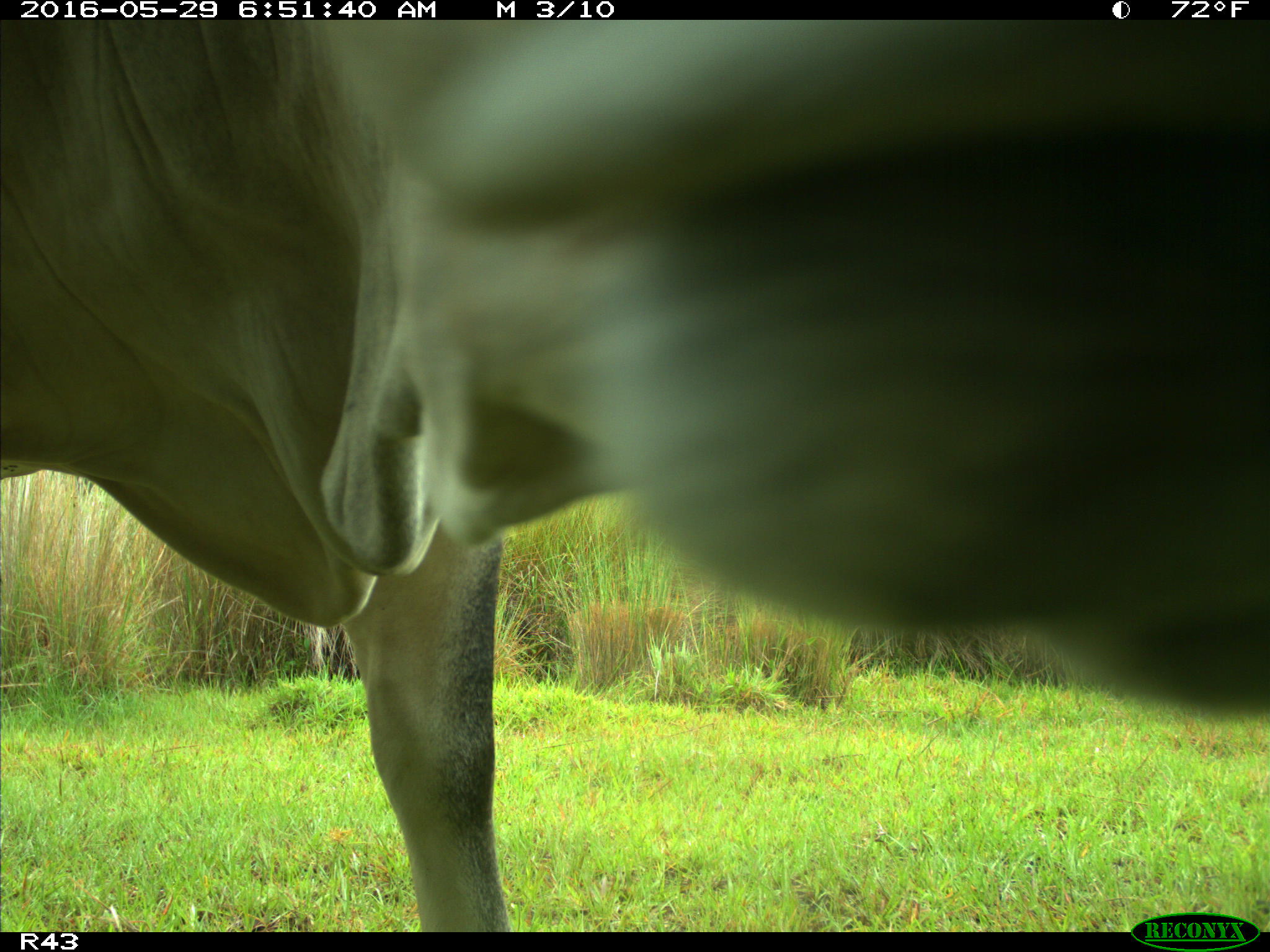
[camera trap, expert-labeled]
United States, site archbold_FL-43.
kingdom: Animalia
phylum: Chordata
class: Mammalia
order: Artiodactyla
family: Bovidae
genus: Bos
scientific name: Bos taurus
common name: domestic cow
Bos taurus (domestic cow).